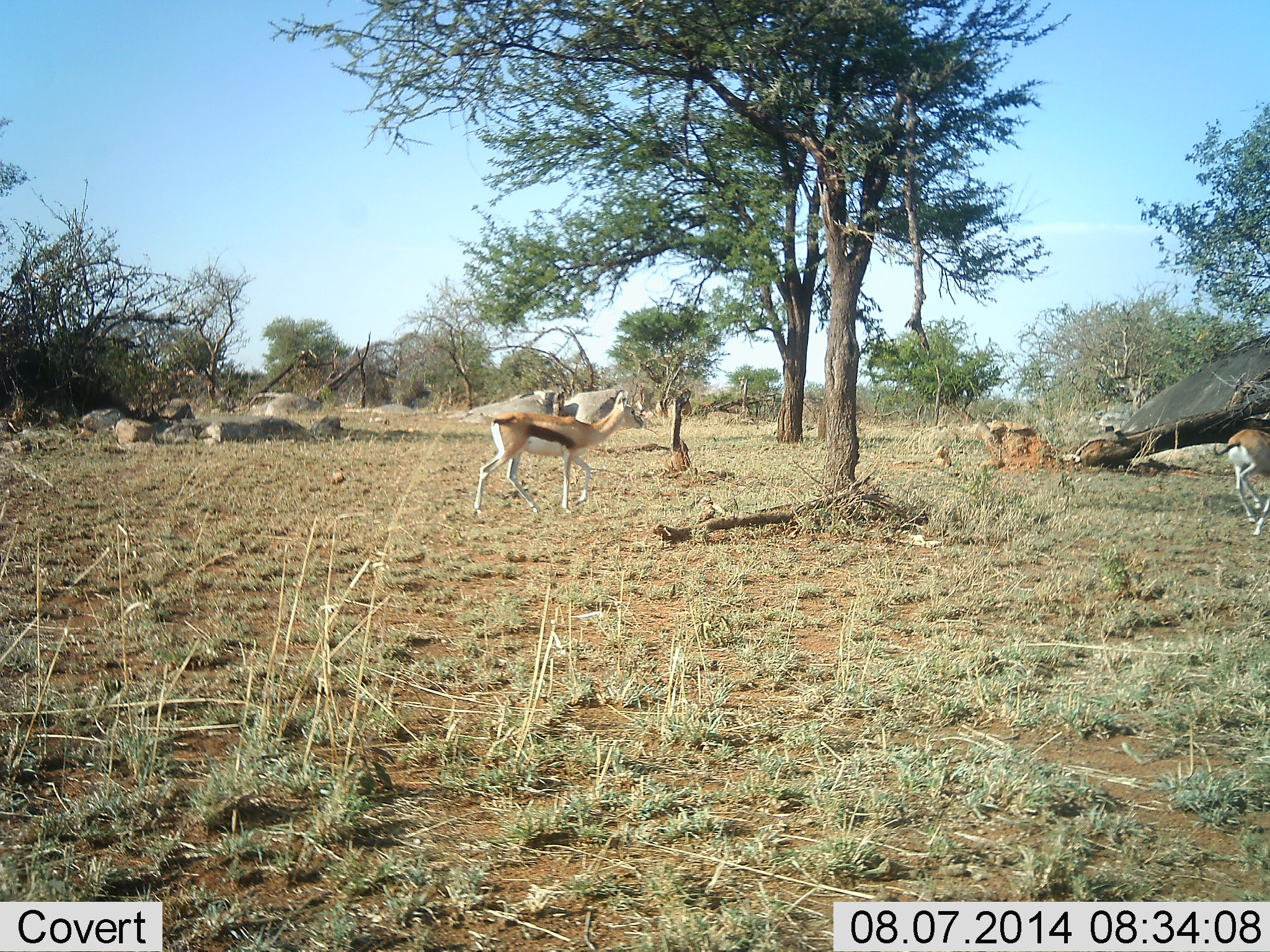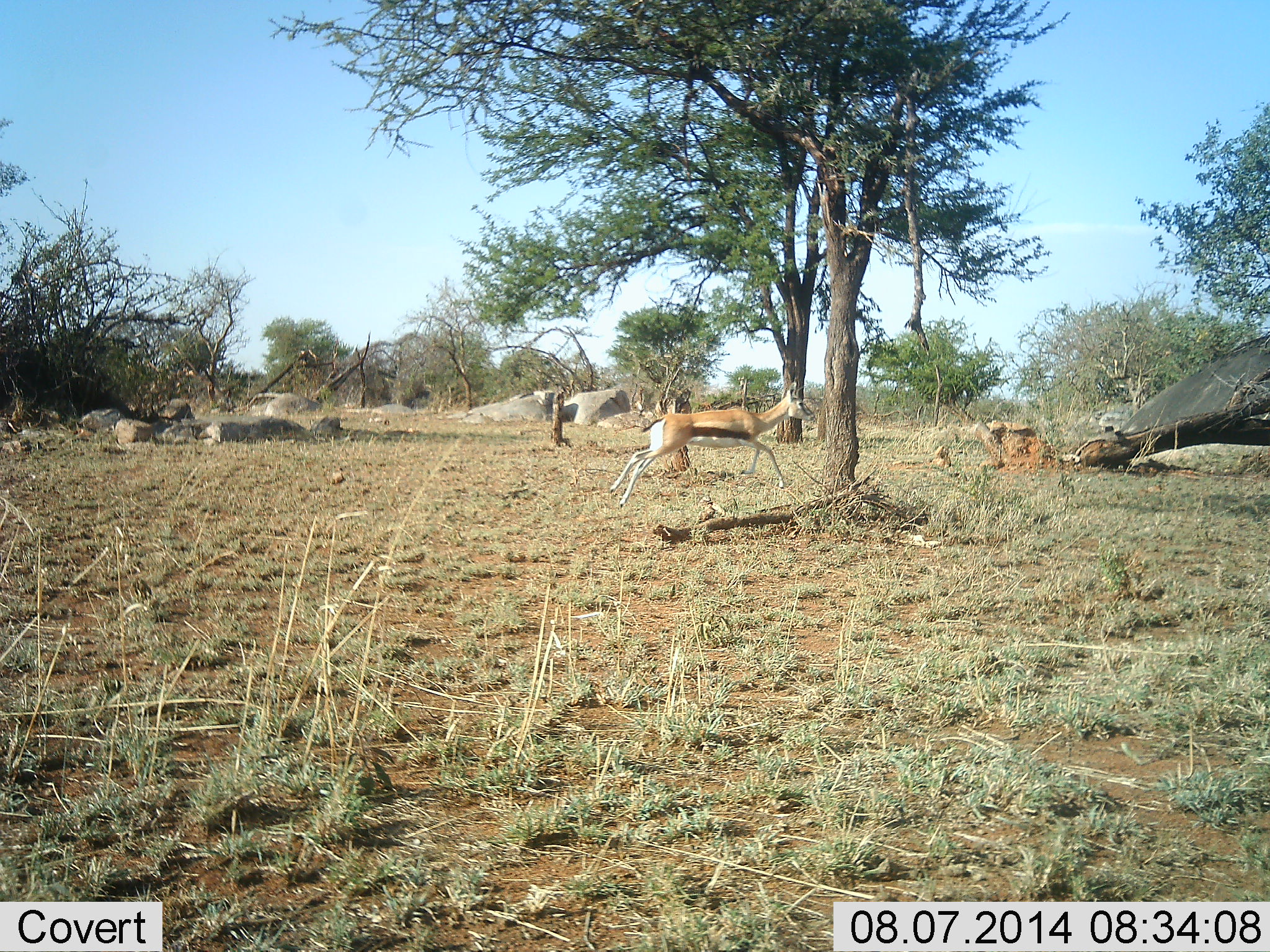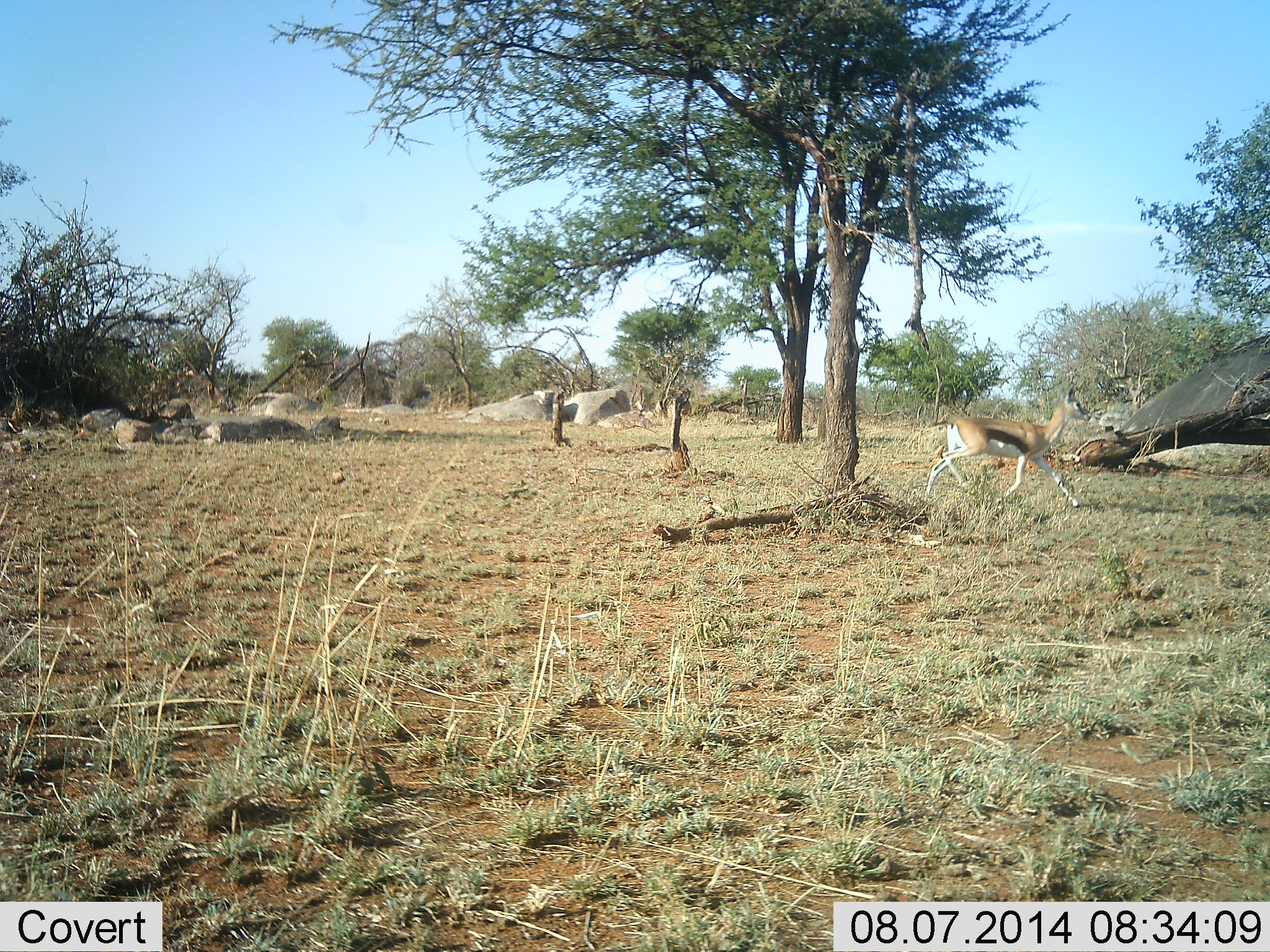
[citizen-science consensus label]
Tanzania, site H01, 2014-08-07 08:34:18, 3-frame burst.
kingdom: Animalia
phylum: Chordata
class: Mammalia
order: Artiodactyla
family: Bovidae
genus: Eudorcas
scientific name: Eudorcas thomsonii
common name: thomson's gazelle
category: gazellethomsons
Gazellethomsons (thomson's gazelle) (Eudorcas thomsonii), count 2. Behavior (volunteer vote fractions): standing 0%, resting 0%, moving 90%, interacting 0%. Young present (vote fraction): 0%. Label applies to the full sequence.